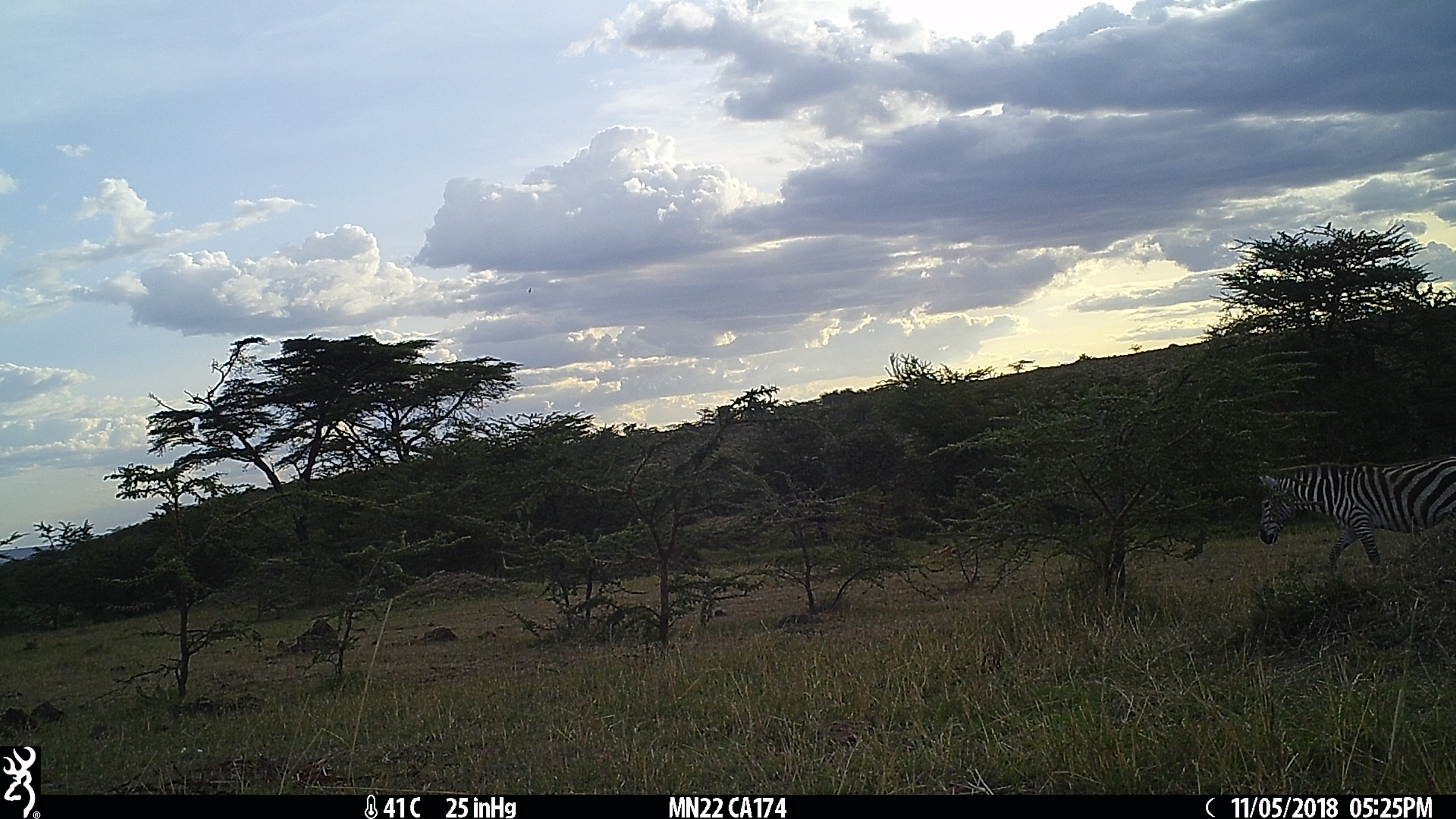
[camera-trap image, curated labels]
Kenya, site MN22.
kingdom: Animalia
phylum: Chordata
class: Mammalia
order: Perissodactyla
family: Equidae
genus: Equus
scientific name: Equus quagga burchellii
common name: burchell's zebra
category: zebra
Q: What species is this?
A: Zebra (burchell's zebra) (Equus quagga burchellii).